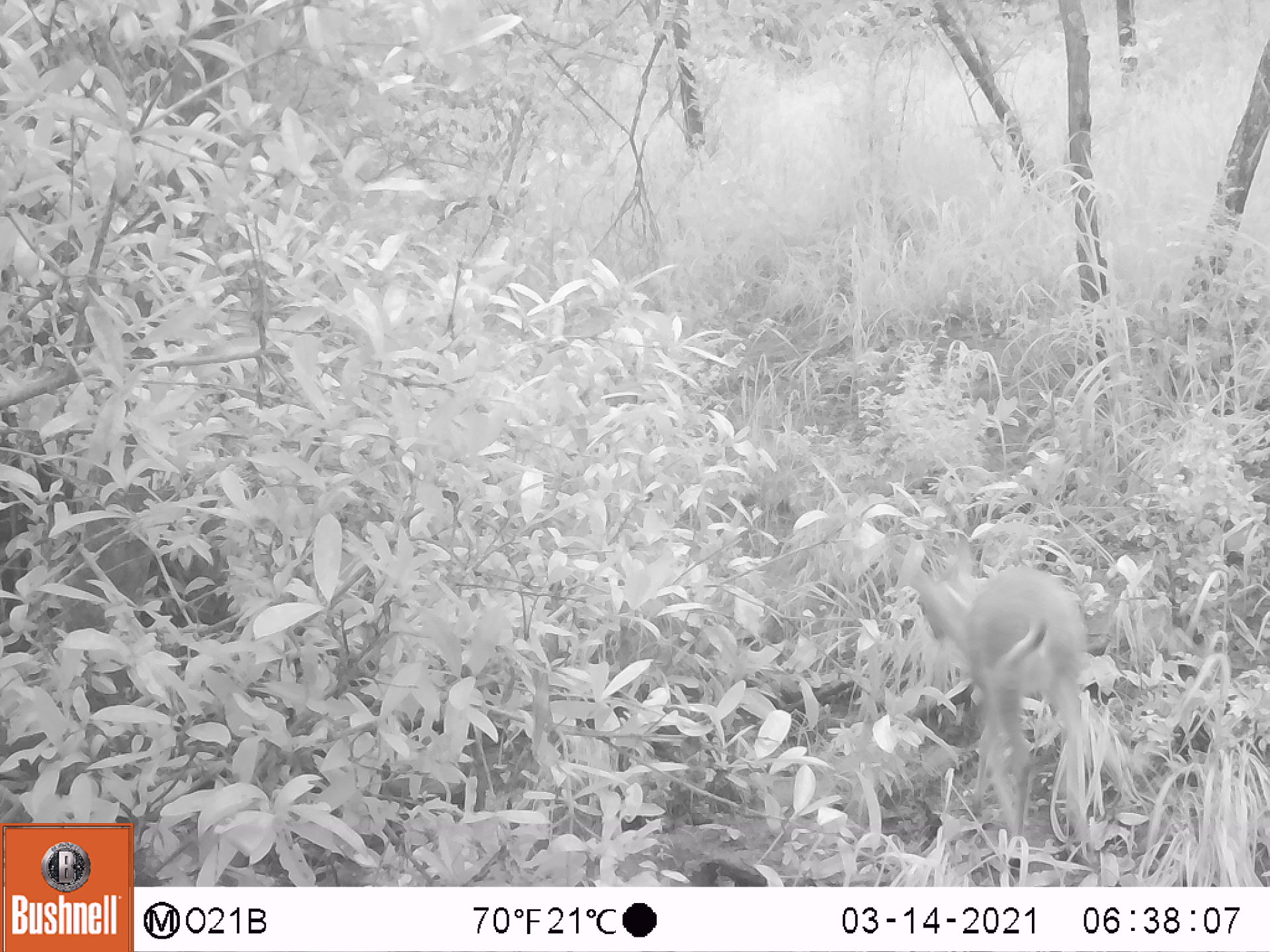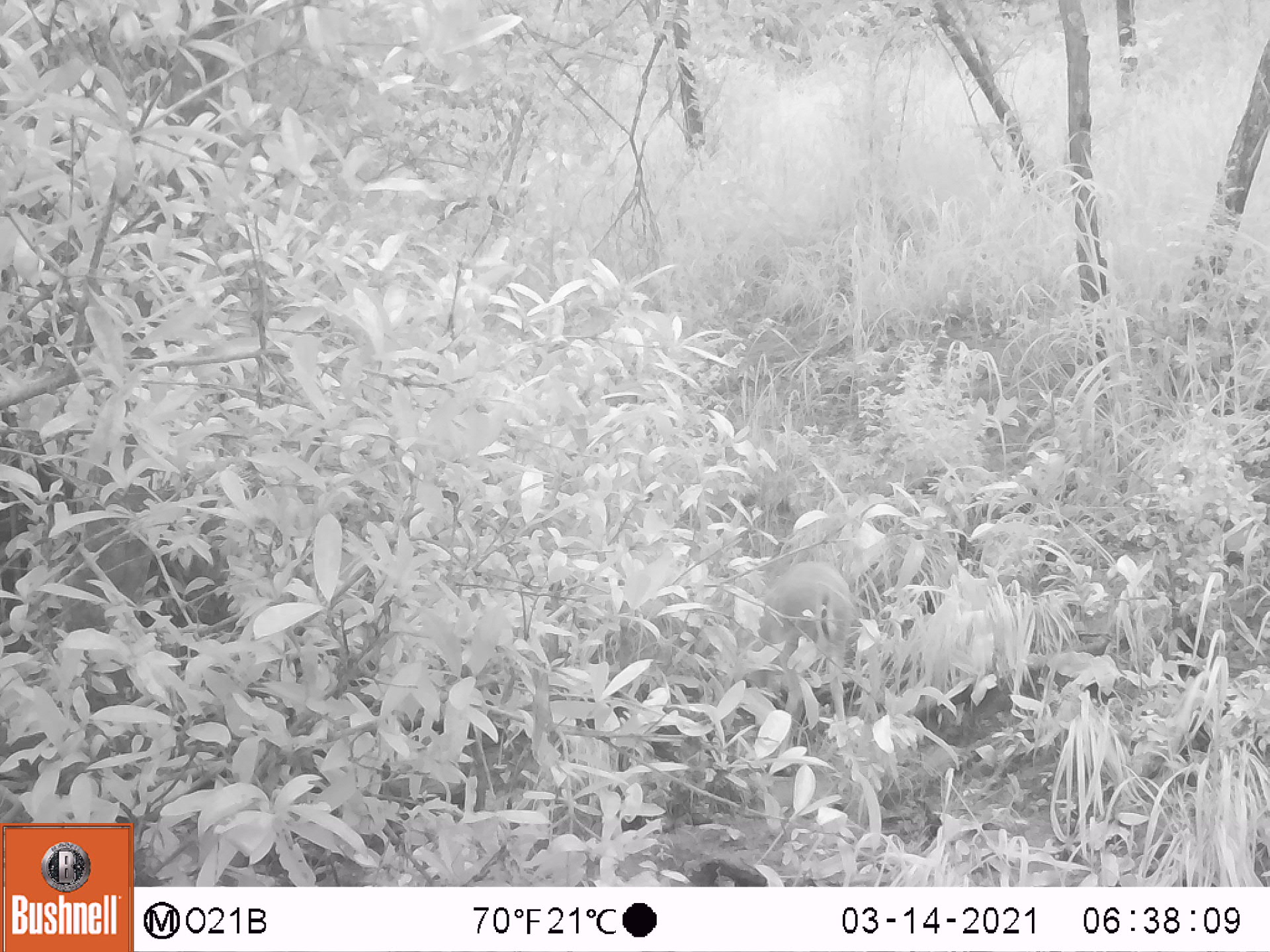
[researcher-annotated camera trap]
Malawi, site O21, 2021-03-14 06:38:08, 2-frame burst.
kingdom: Animalia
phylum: Chordata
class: Mammalia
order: Artiodactyla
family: Bovidae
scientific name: Antilopinae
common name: small antelope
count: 1